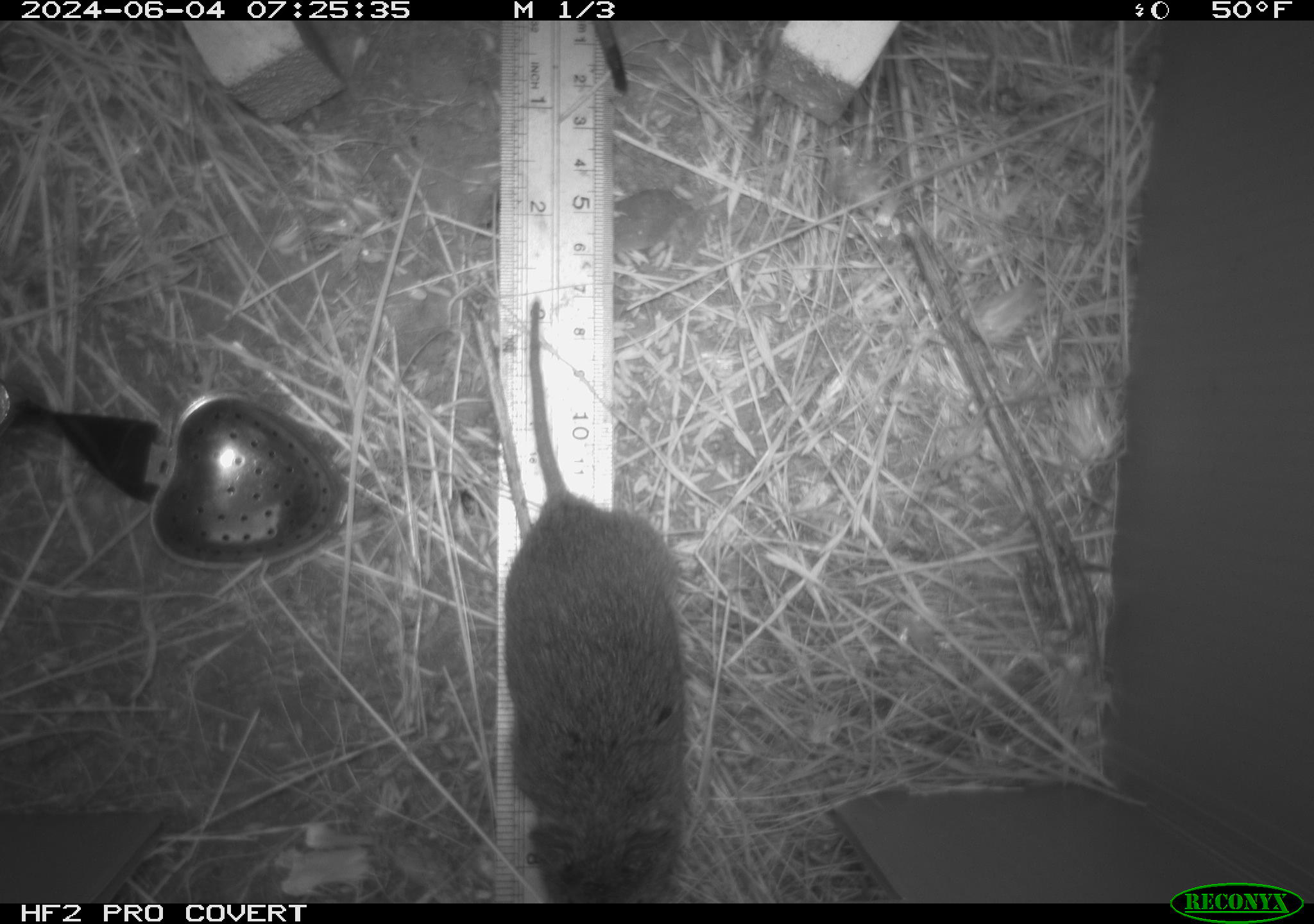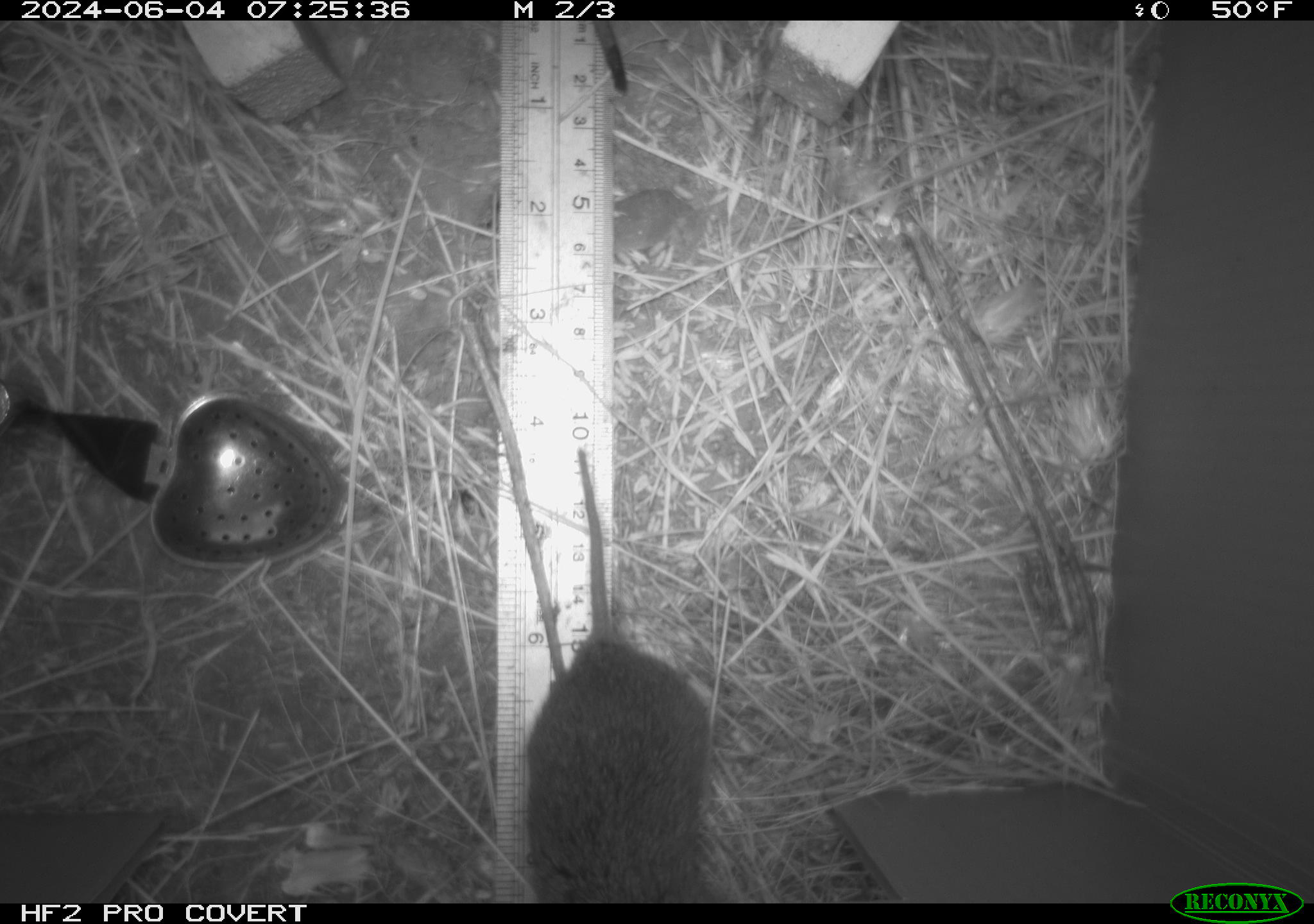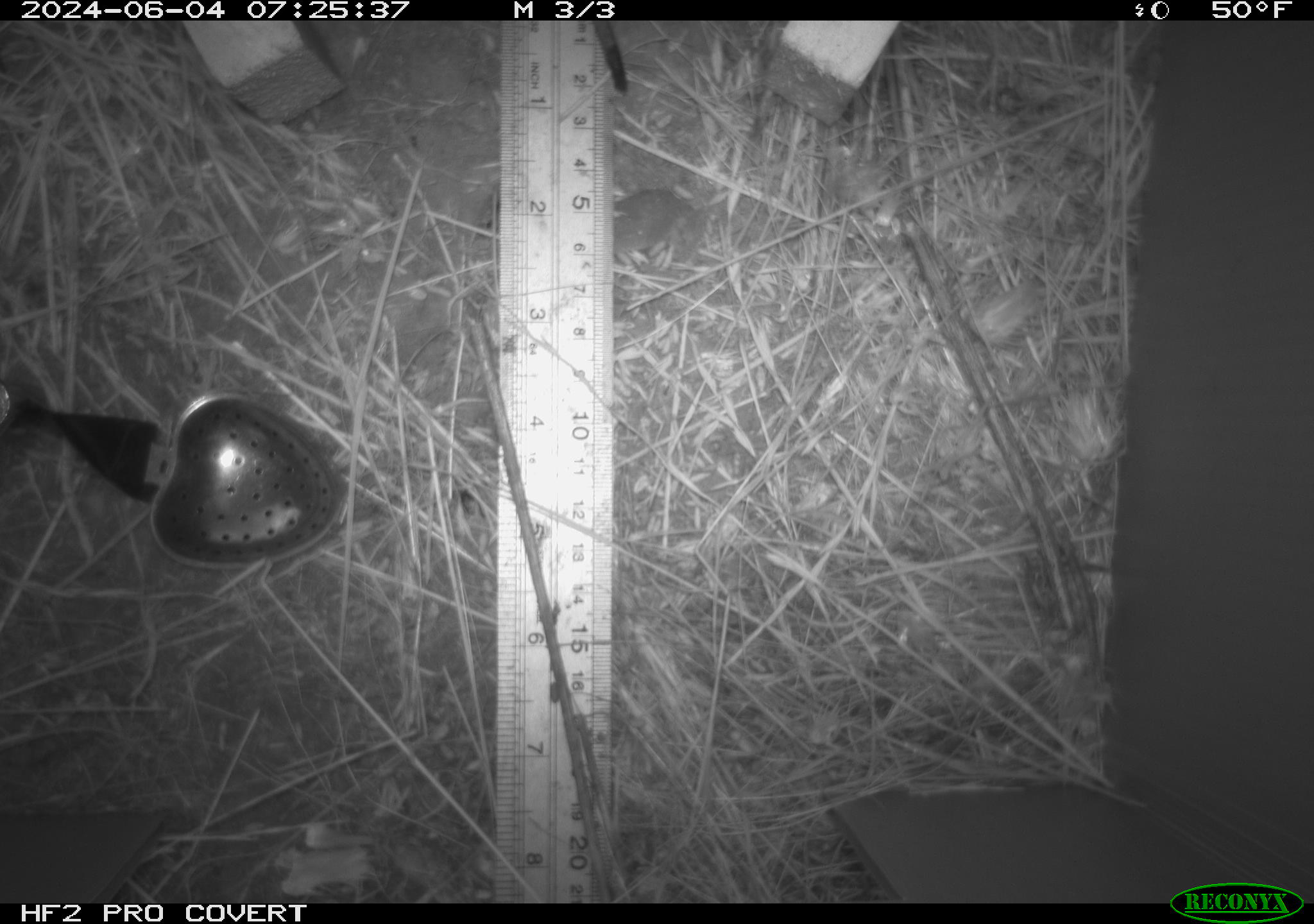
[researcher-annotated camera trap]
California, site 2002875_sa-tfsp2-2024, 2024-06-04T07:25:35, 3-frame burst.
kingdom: Animalia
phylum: Chordata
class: Mammalia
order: Rodentia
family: Cricetidae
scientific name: Arvicolinae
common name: voles, lemmings, and muskrats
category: arvicolinae subfamily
Arvicolinae subfamily (voles, lemmings, and muskrats) (Arvicolinae).